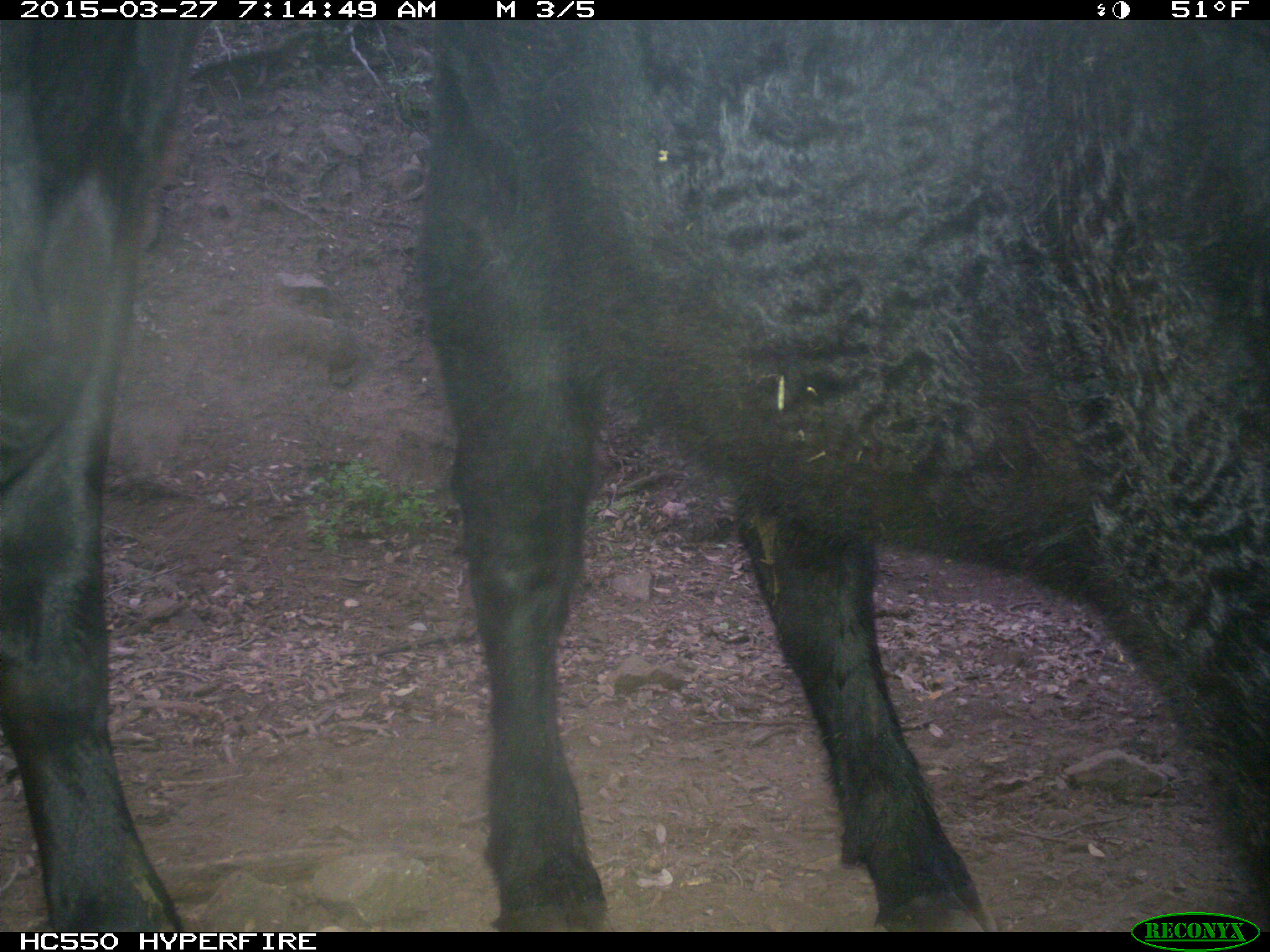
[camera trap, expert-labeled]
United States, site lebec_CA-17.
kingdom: Animalia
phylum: Chordata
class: Mammalia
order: Artiodactyla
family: Bovidae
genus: Bos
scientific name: Bos taurus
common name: domestic cow